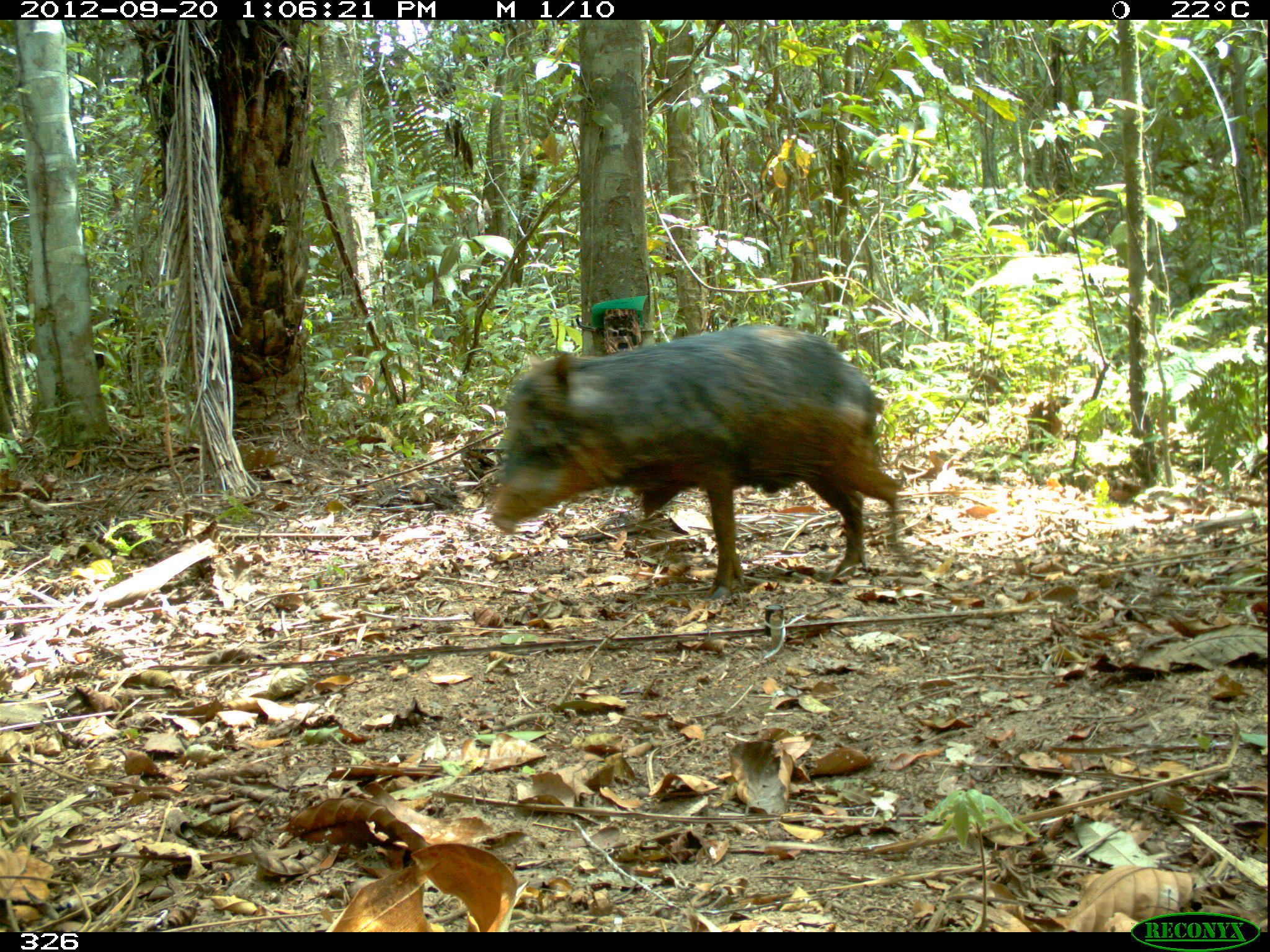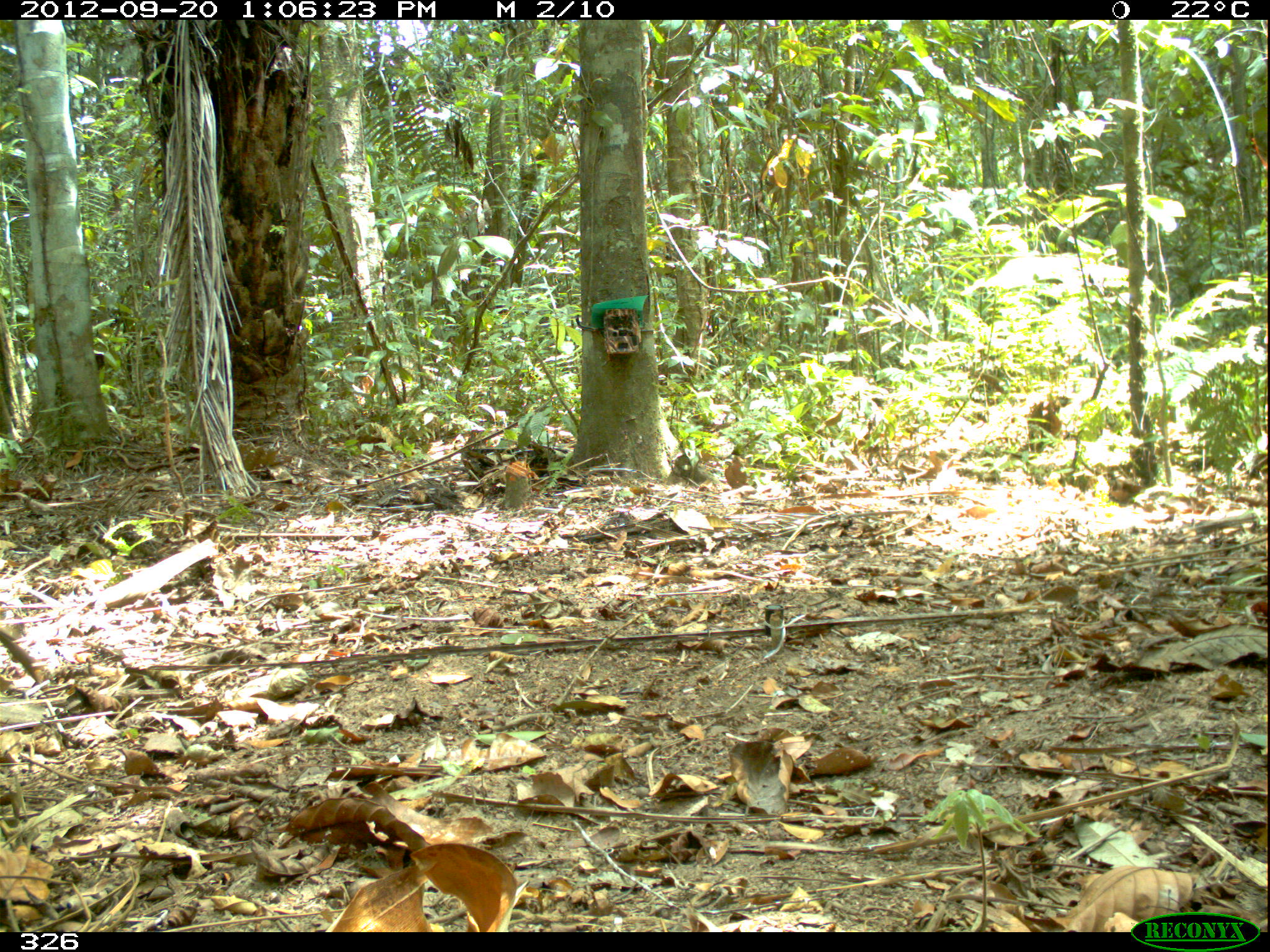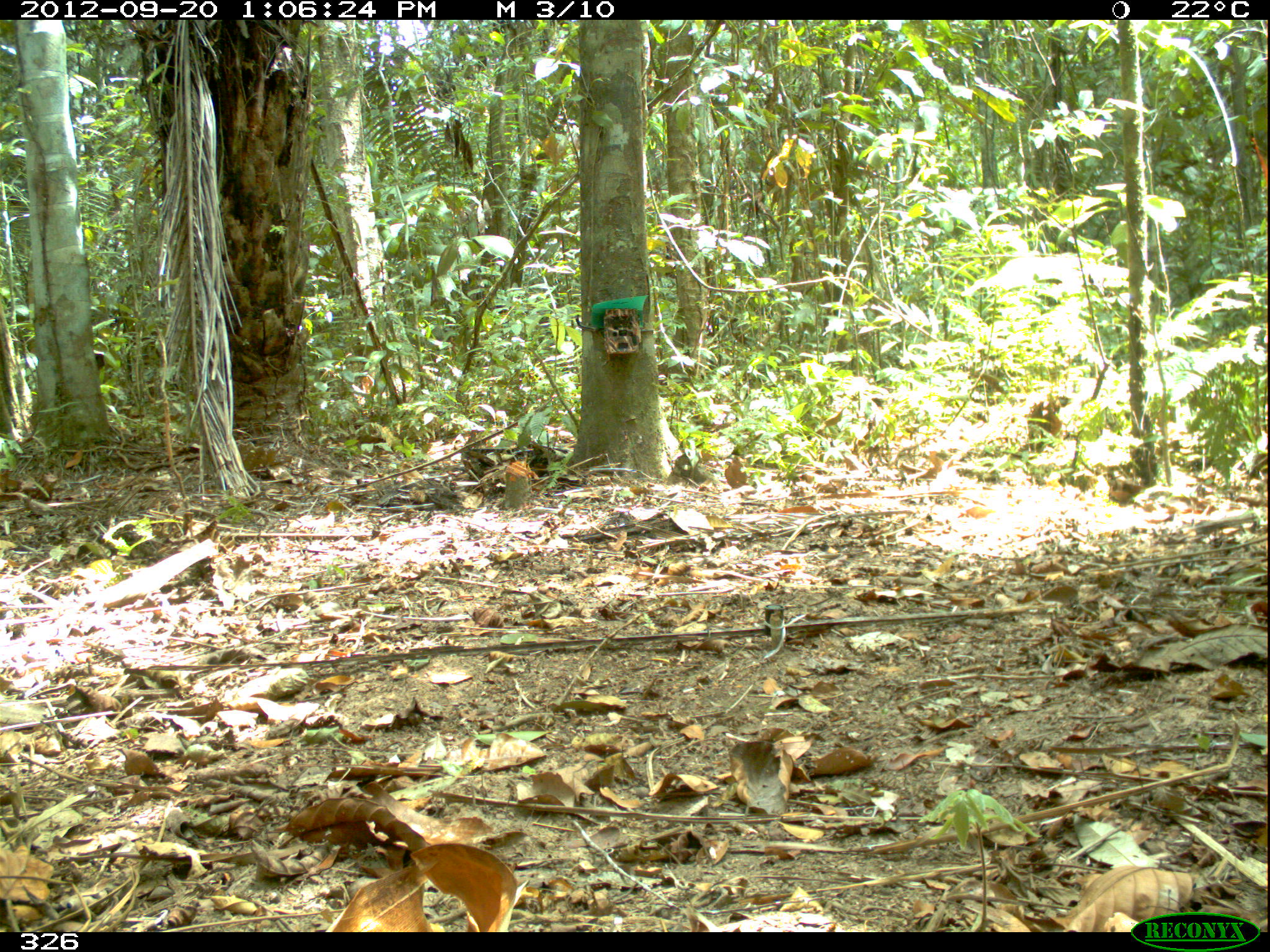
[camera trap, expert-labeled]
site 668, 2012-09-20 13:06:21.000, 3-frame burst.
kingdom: Animalia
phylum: Chordata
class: Mammalia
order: Artiodactyla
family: Tayassuidae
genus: Tayassu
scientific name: Tayassu pecari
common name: white-lipped peccary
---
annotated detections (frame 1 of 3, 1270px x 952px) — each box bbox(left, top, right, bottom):
tayassu pecari: bbox(484, 322, 902, 594)